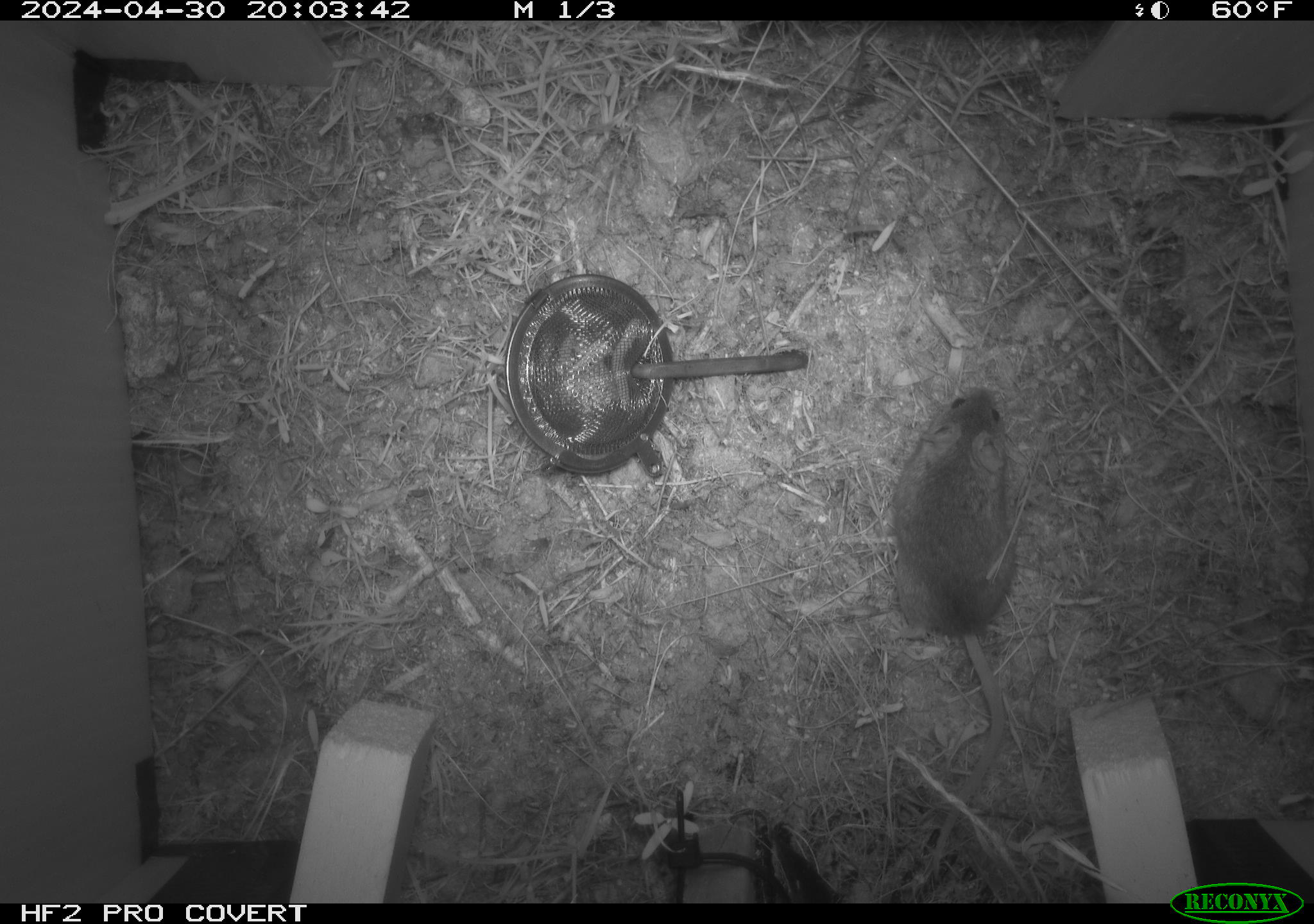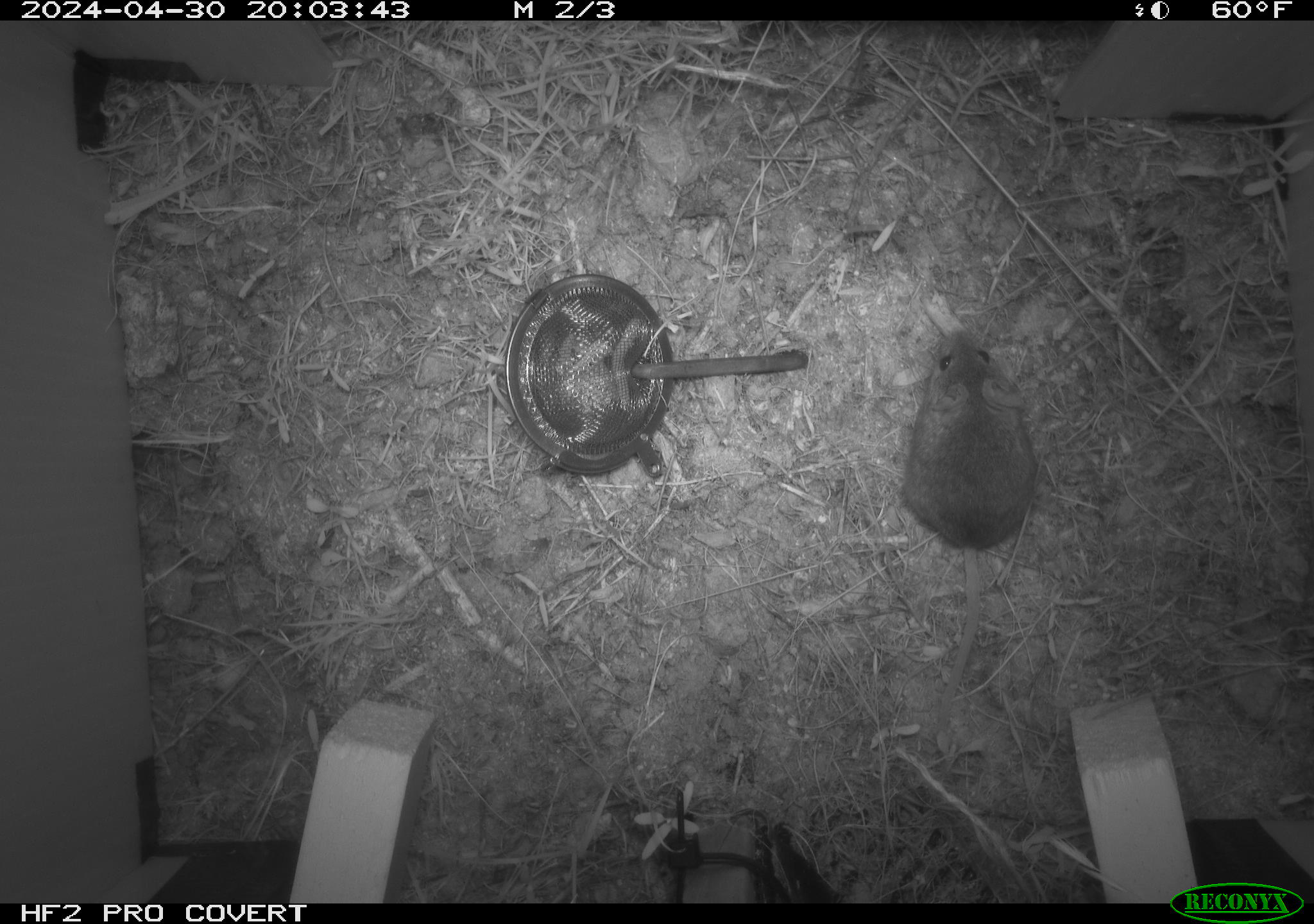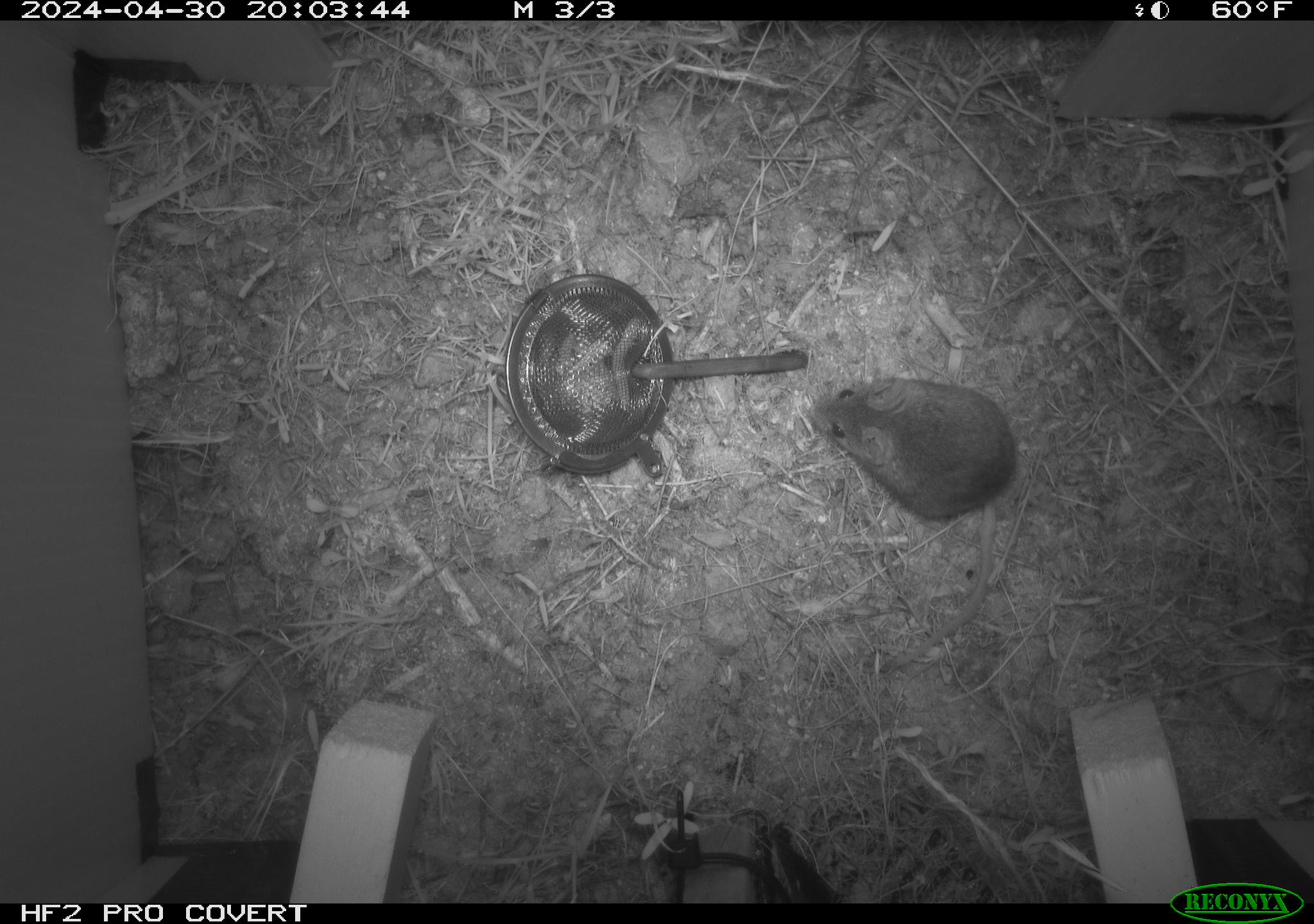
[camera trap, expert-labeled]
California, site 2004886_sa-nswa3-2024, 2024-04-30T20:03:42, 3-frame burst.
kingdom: Animalia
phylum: Chordata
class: Mammalia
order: Rodentia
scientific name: Rodentia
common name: rodent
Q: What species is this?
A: Rodent (Rodentia).